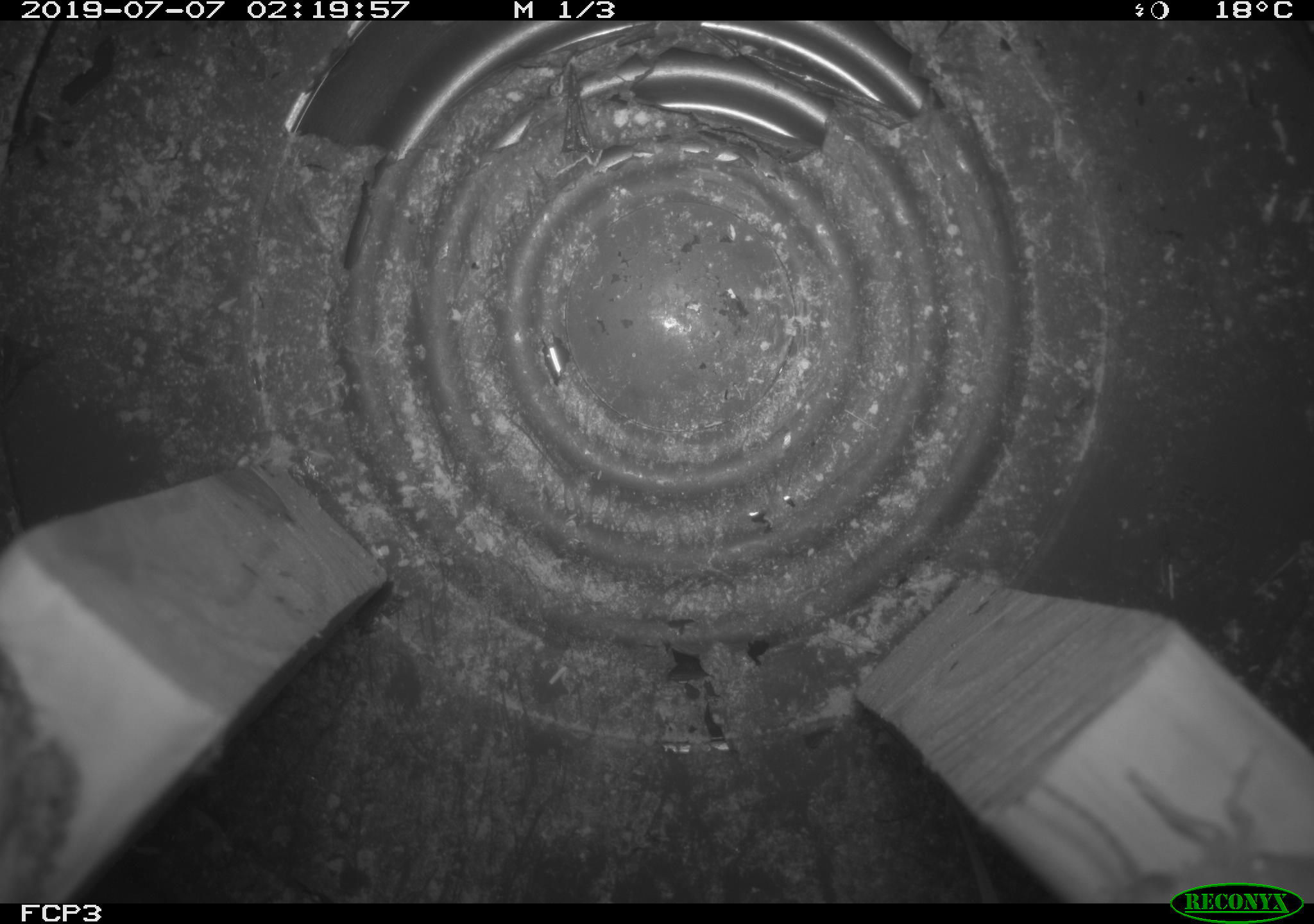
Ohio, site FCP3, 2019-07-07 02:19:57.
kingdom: Animalia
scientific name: Animalia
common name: animal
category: invertebrate